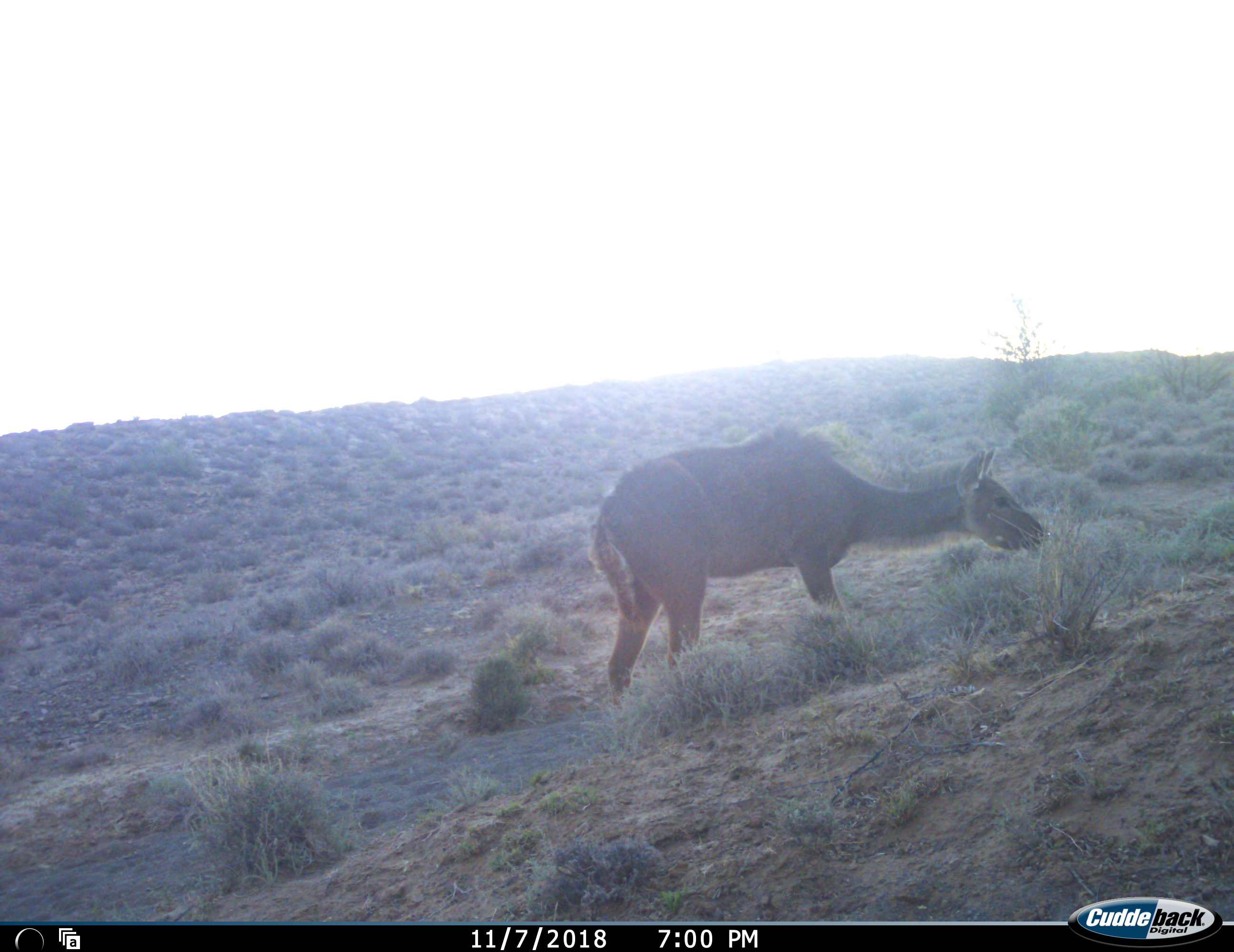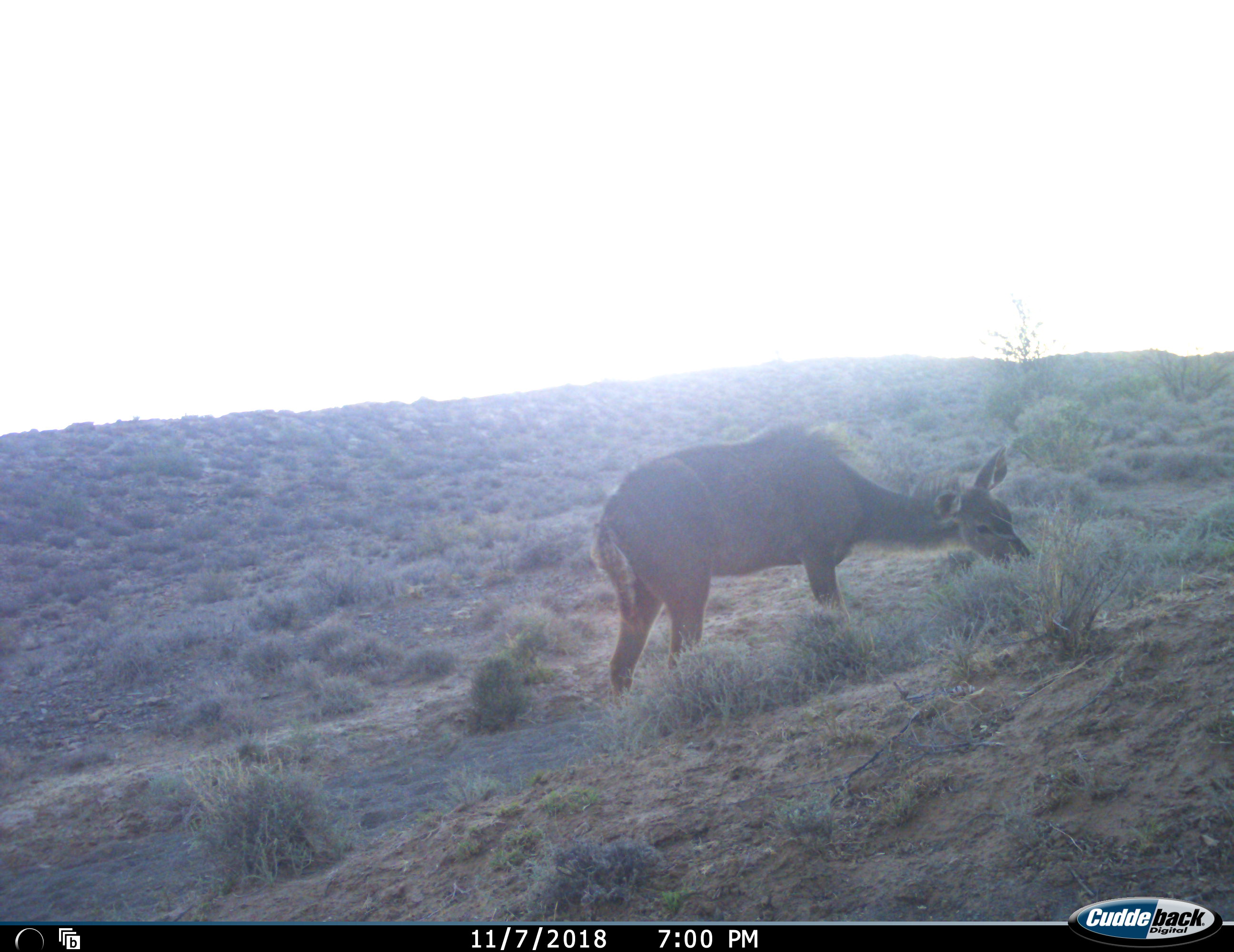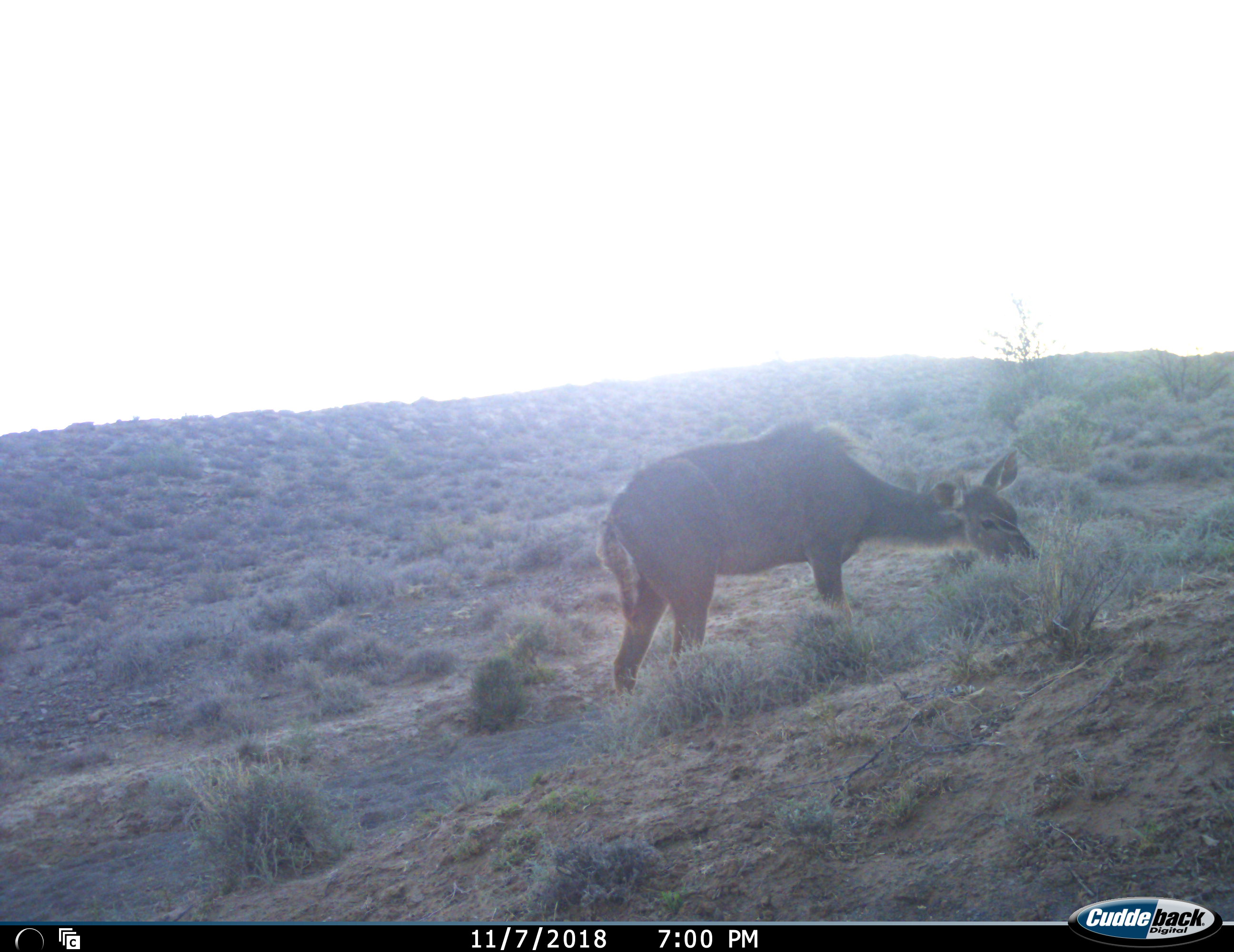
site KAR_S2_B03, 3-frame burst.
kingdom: Animalia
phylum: Chordata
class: Mammalia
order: Artiodactyla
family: Bovidae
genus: Tragelaphus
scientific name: Tragelaphus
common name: kudu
Kudu (Tragelaphus), count 1. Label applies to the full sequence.